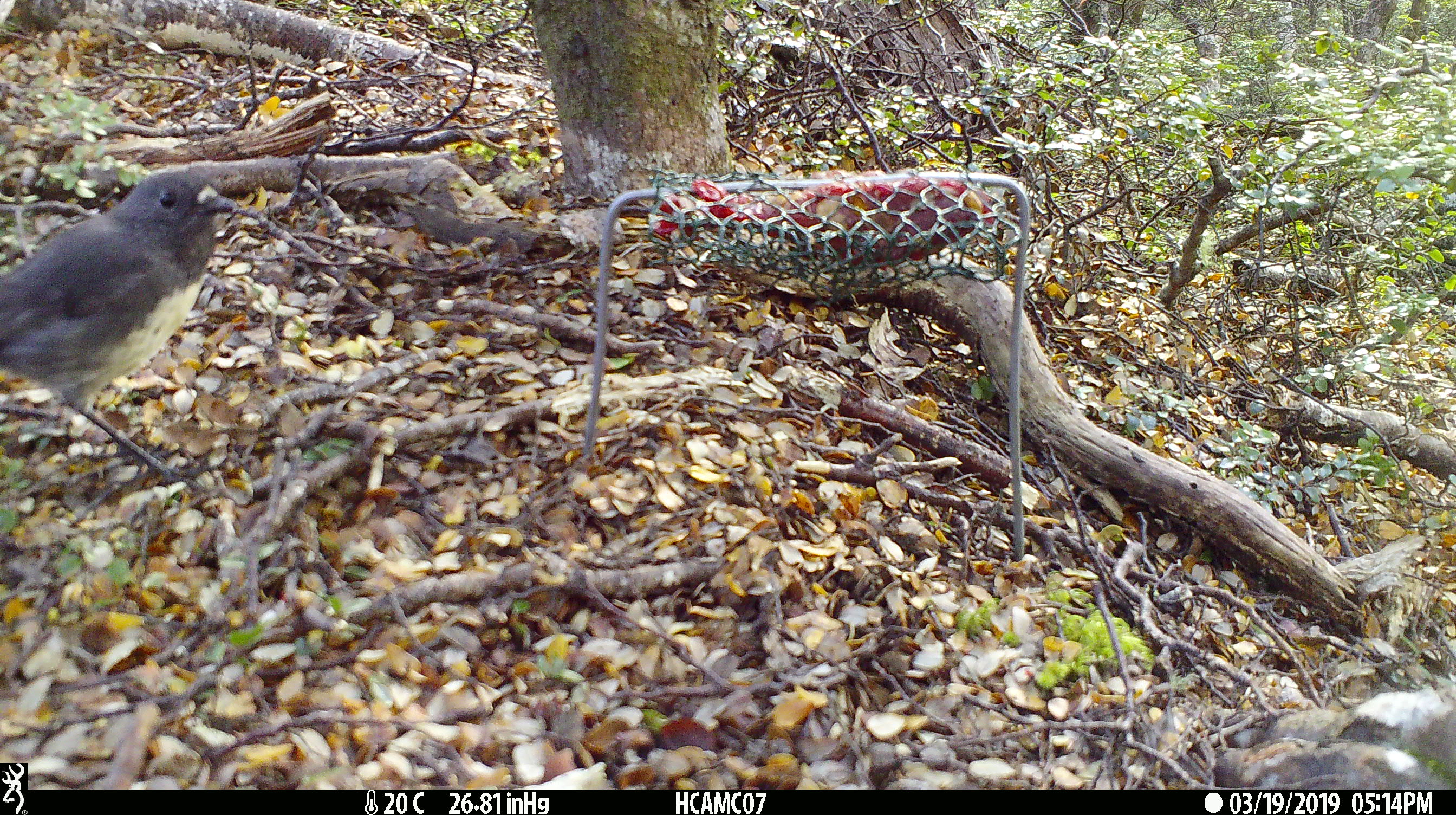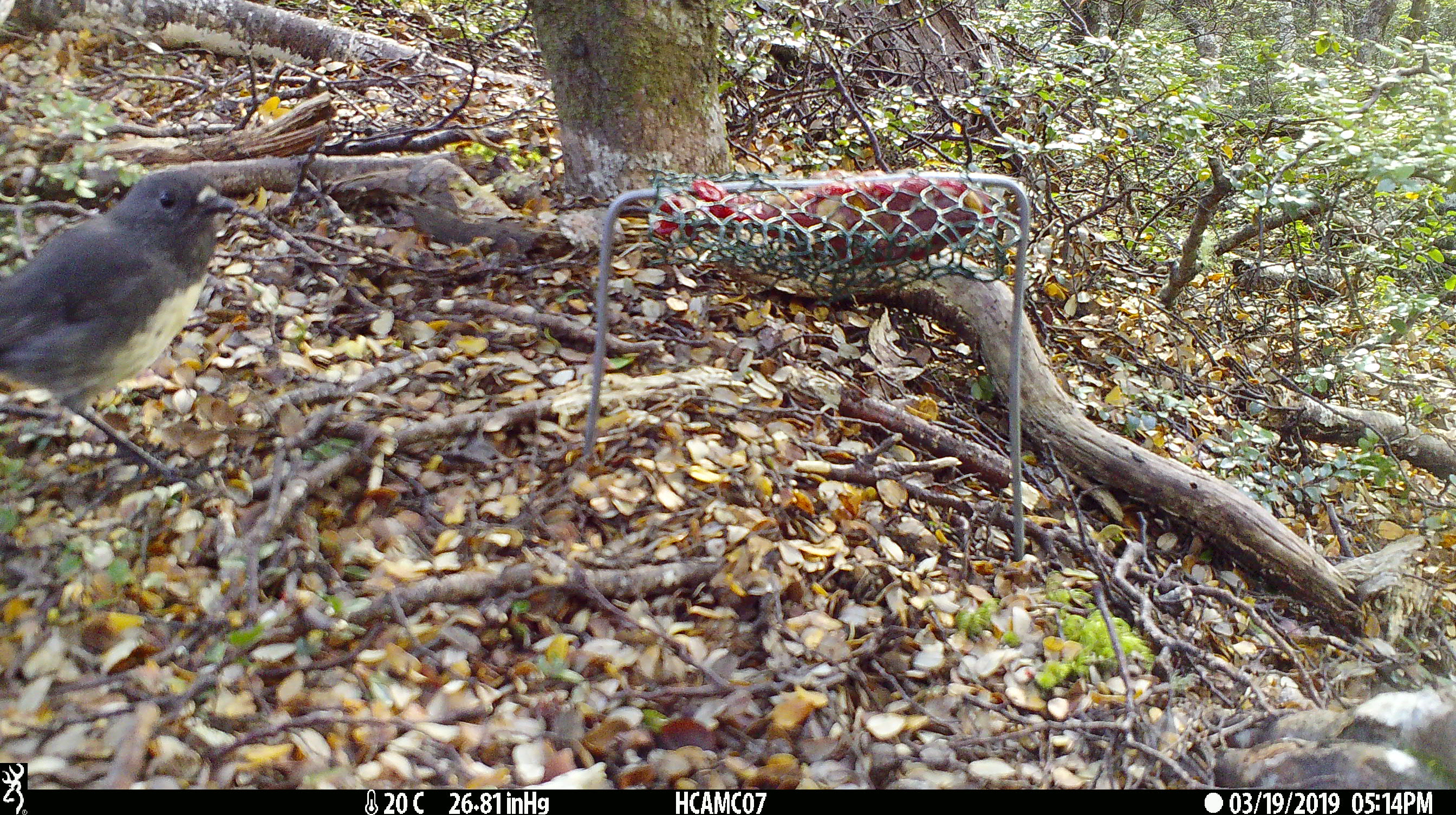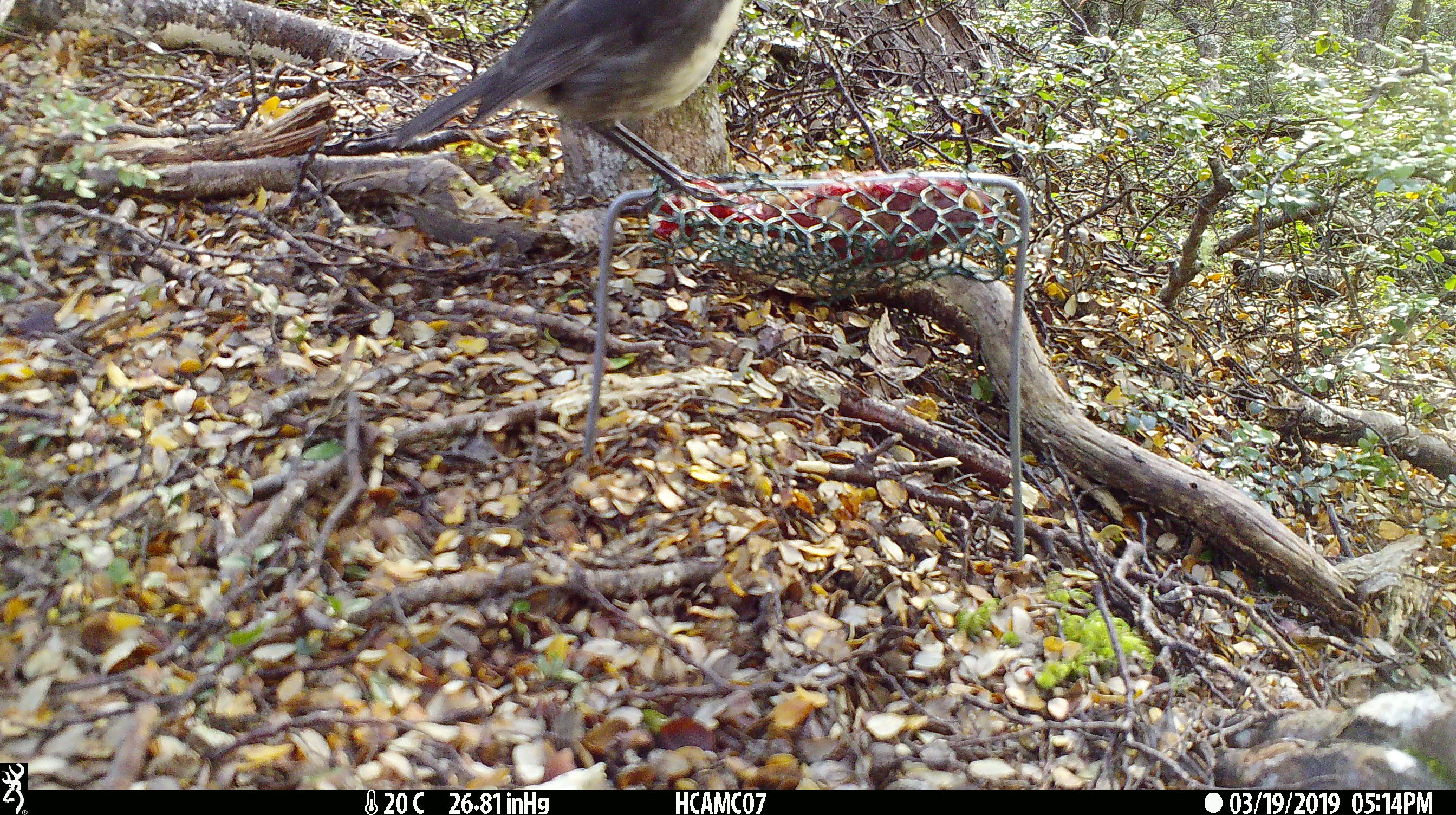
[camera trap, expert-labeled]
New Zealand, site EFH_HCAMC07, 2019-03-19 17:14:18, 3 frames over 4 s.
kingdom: Animalia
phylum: Chordata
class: Aves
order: Passeriformes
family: Petroicidae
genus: Petroica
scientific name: Petroica australis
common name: new zealand robin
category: robin